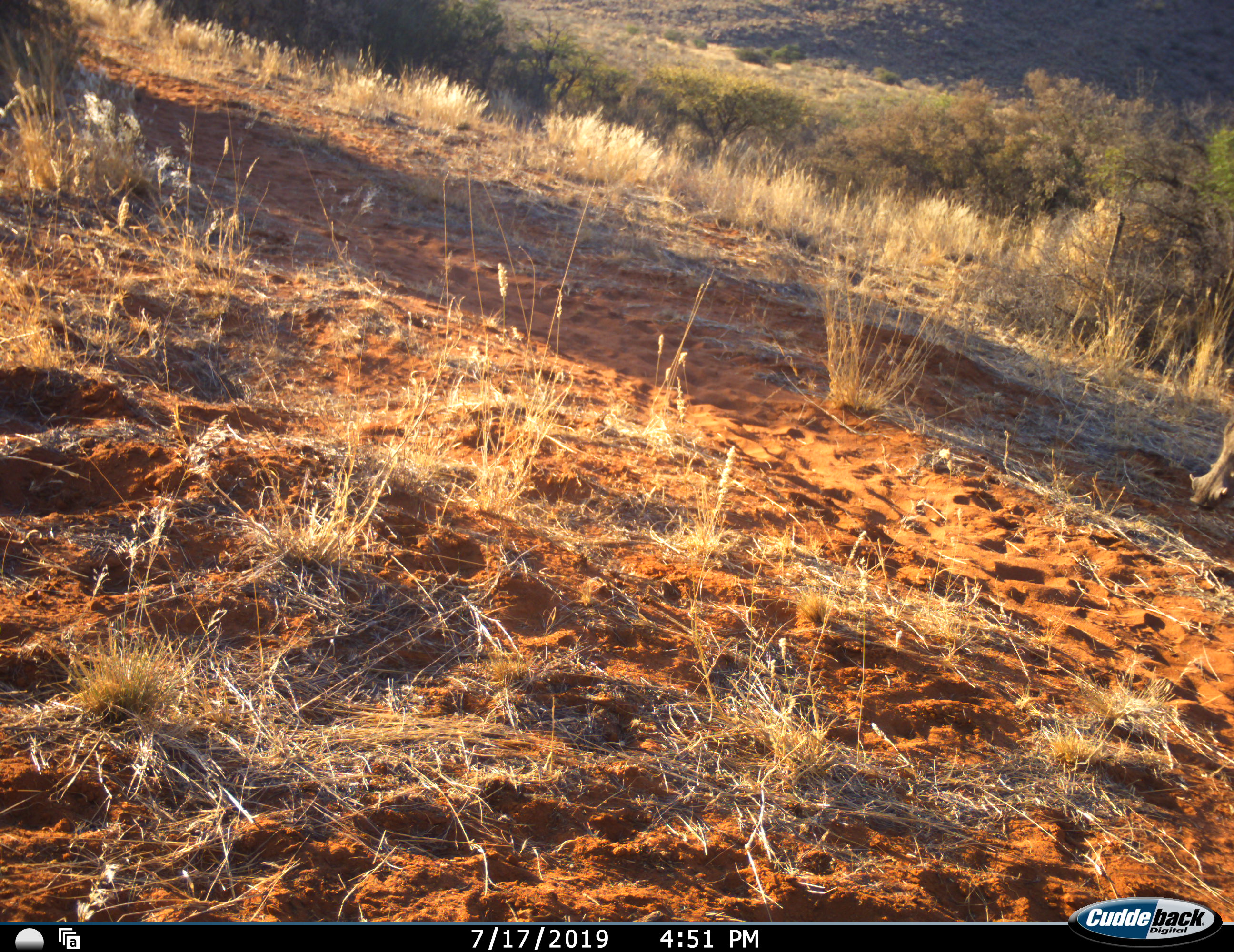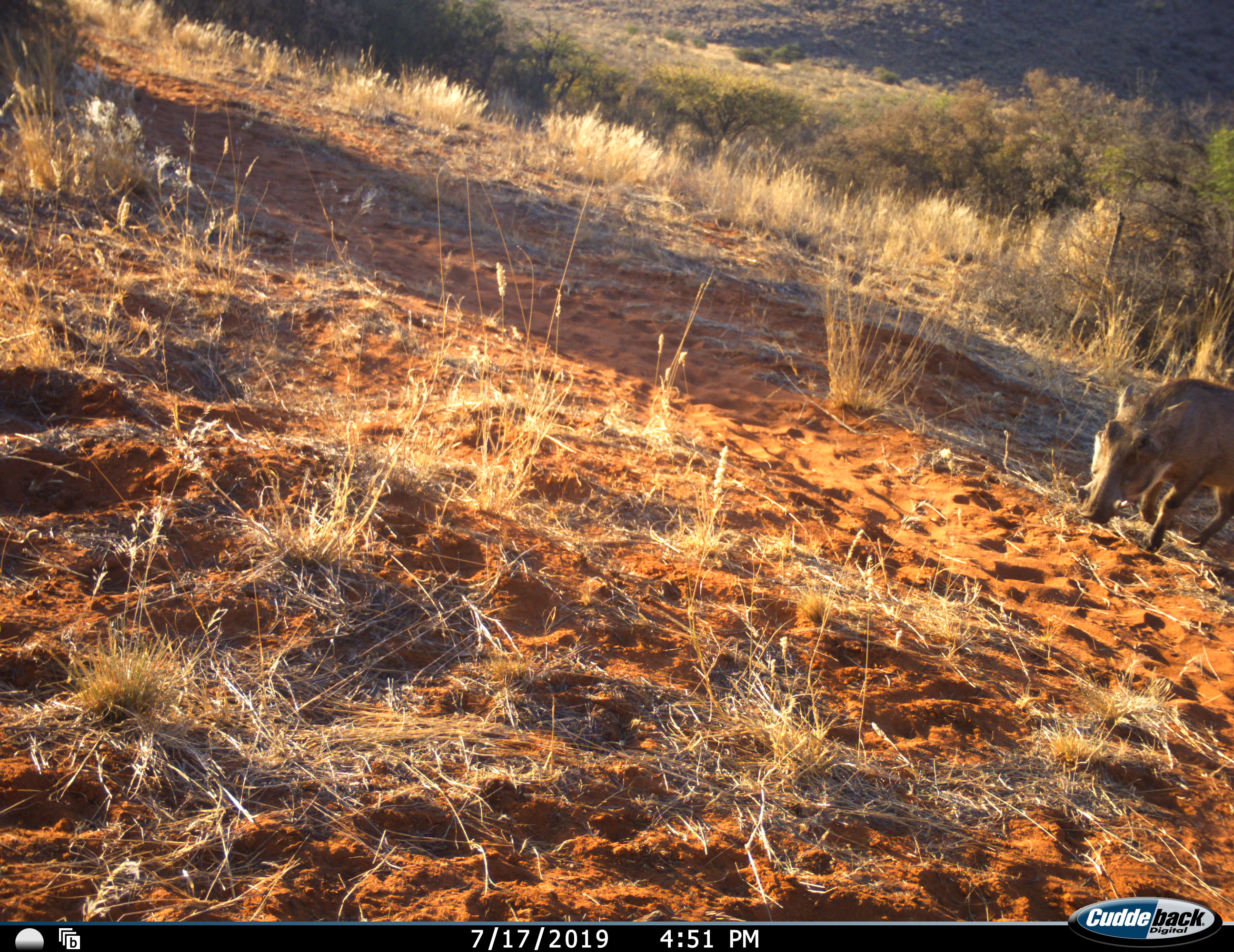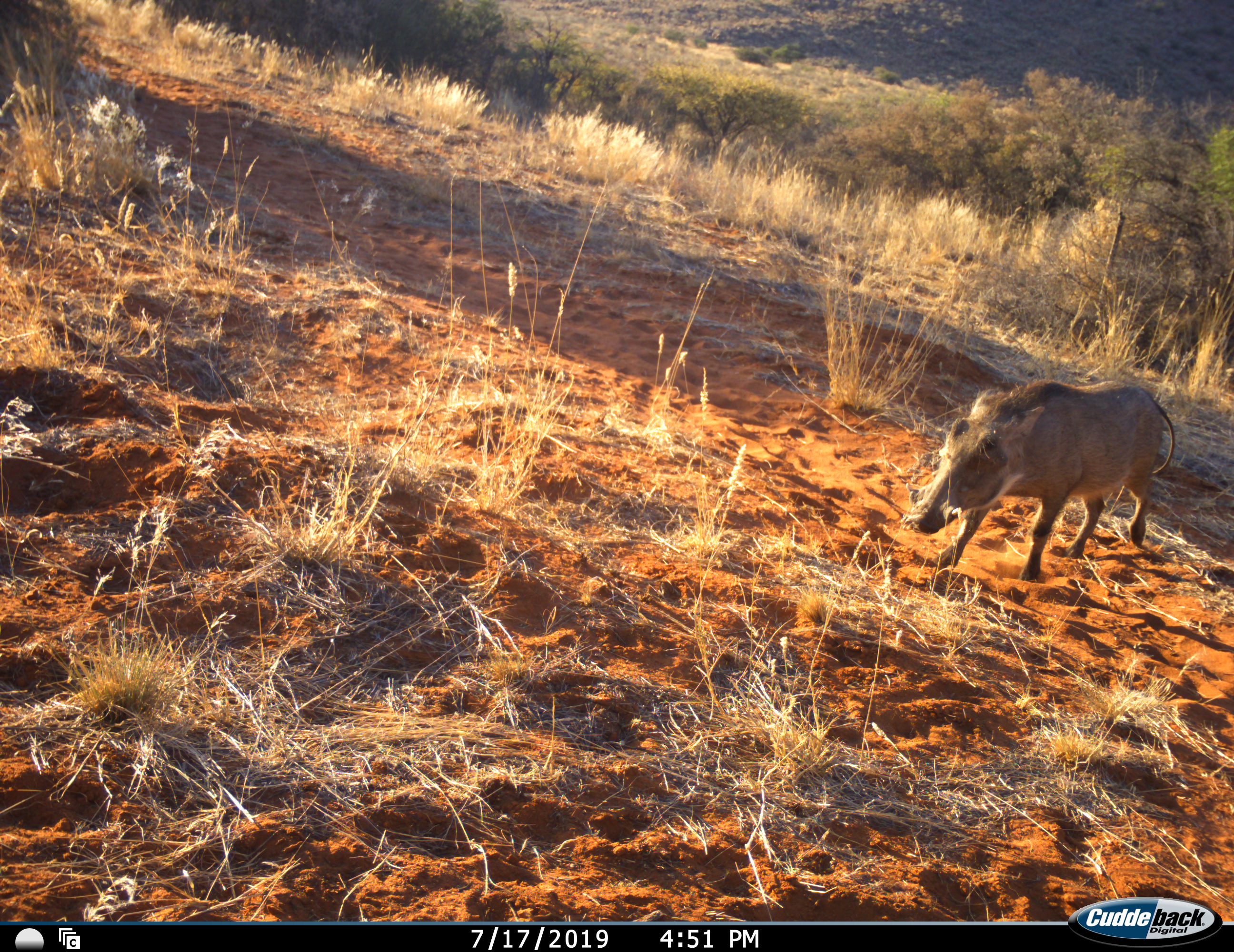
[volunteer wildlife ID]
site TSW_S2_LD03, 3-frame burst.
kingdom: Animalia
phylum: Chordata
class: Mammalia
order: Artiodactyla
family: Suidae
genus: Phacochoerus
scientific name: Phacochoerus africanus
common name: warthog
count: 1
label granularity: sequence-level